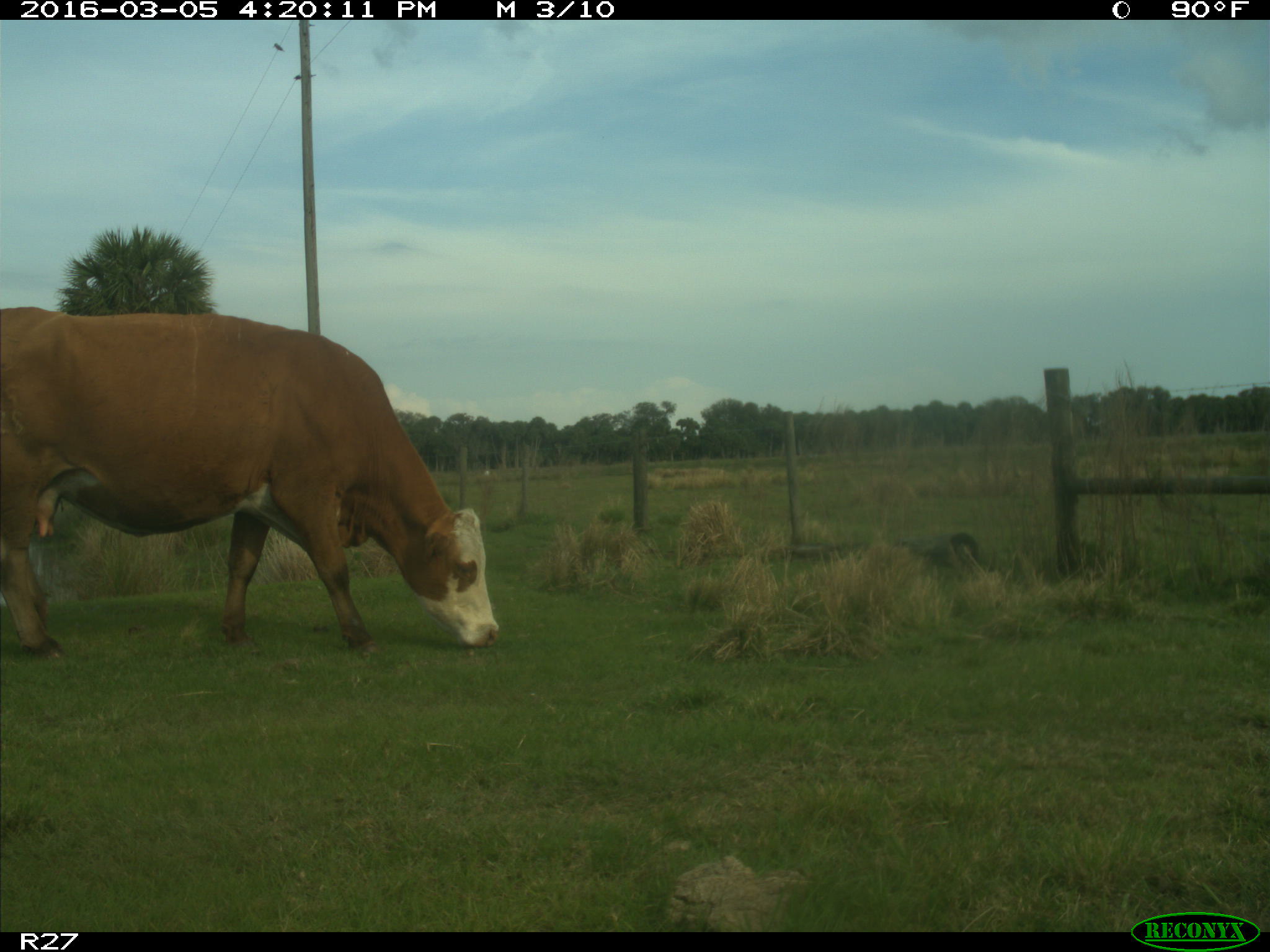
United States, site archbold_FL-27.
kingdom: Animalia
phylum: Chordata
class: Mammalia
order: Artiodactyla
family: Bovidae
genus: Bos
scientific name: Bos taurus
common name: domestic cow